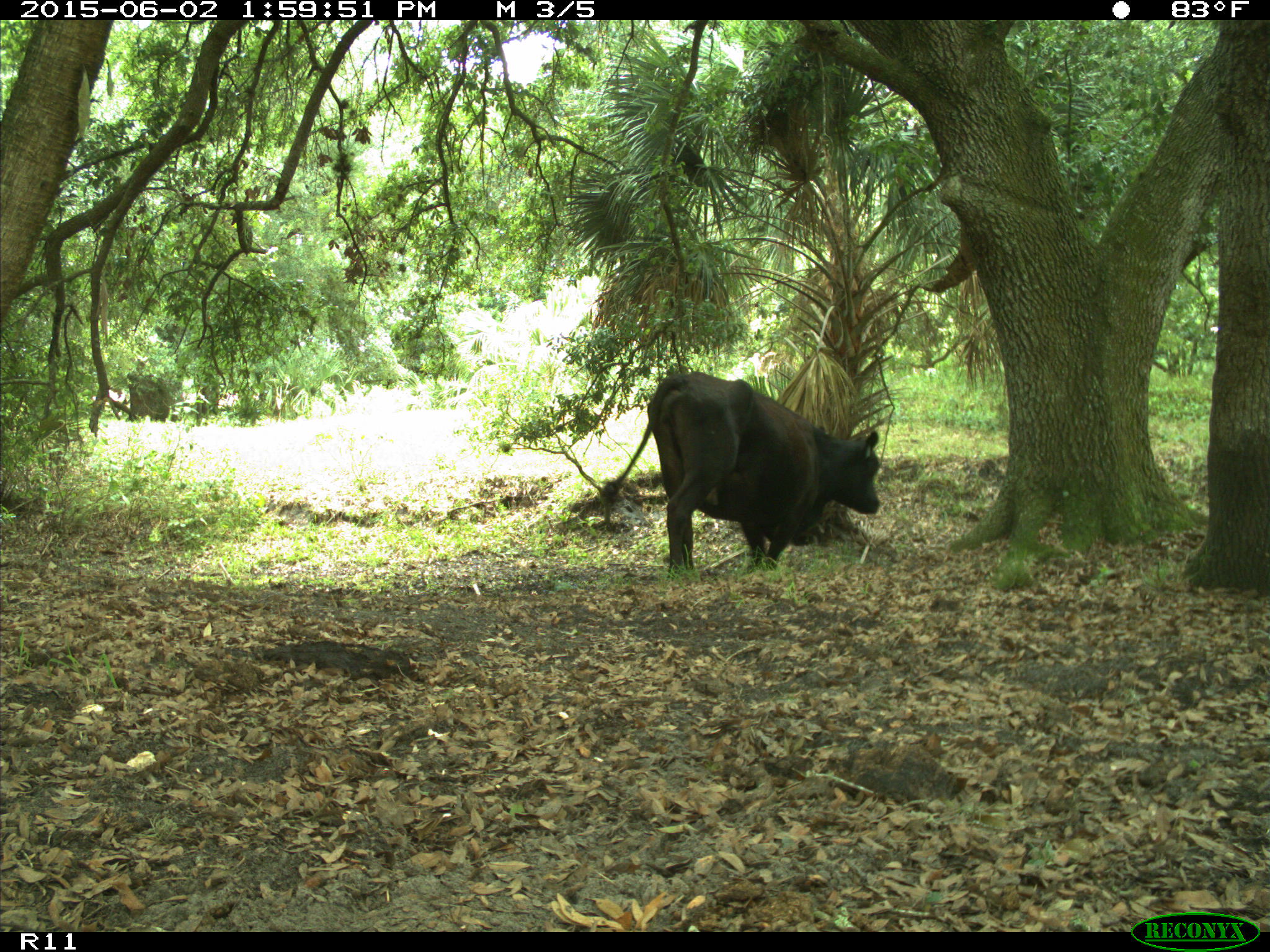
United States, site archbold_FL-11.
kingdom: Animalia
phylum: Chordata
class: Mammalia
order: Artiodactyla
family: Bovidae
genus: Bos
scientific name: Bos taurus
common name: domestic cow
Bos taurus (domestic cow).